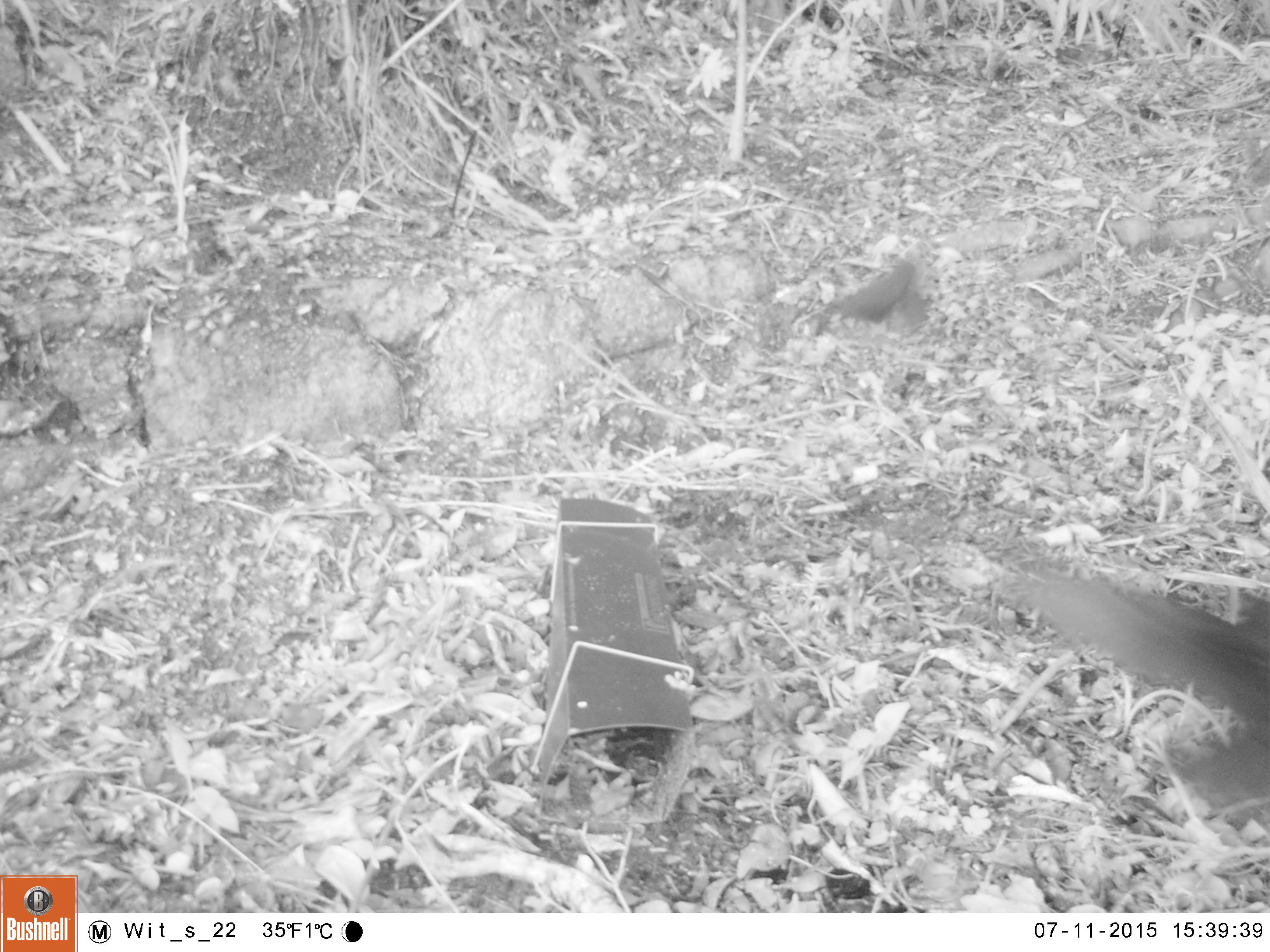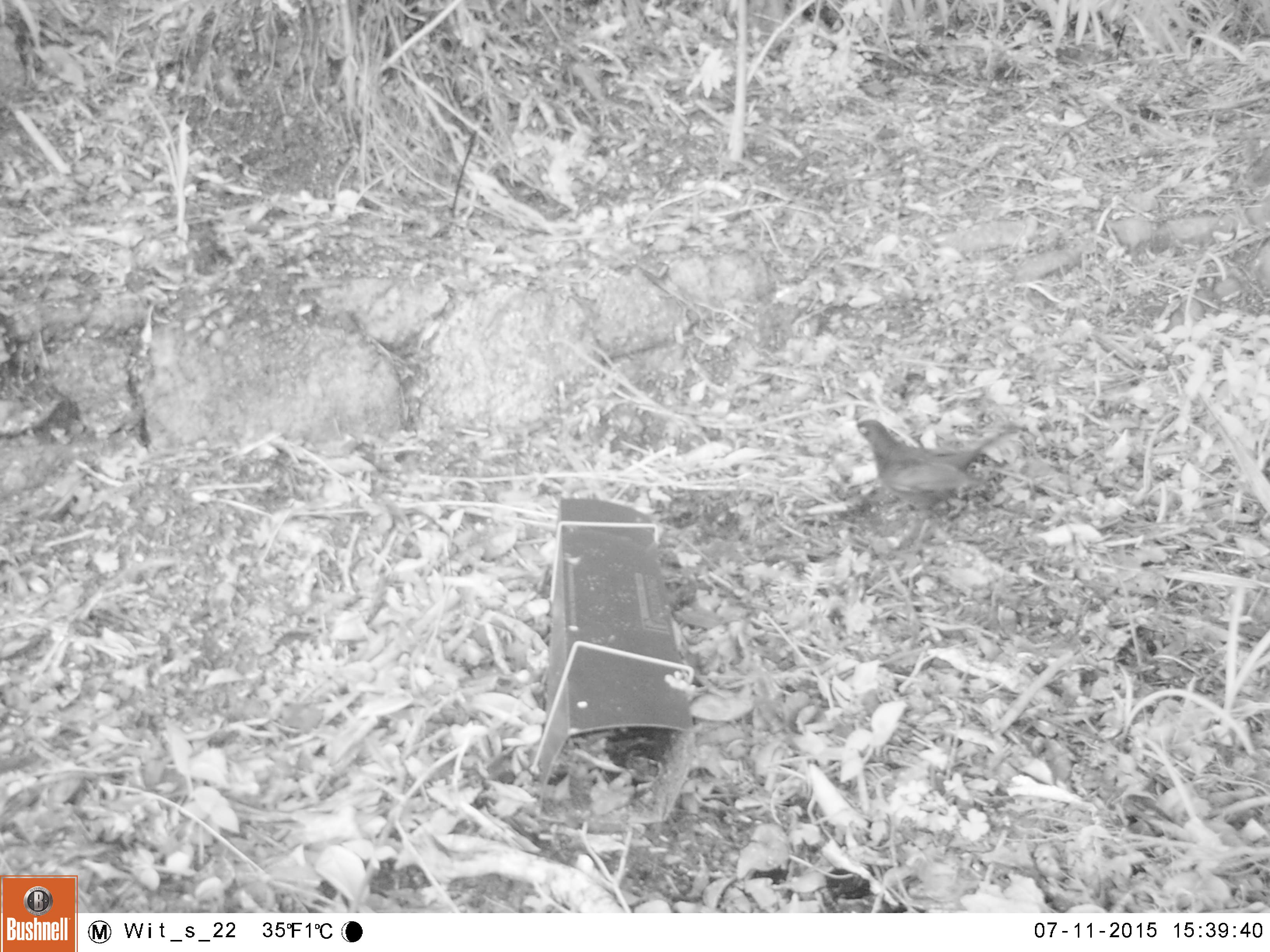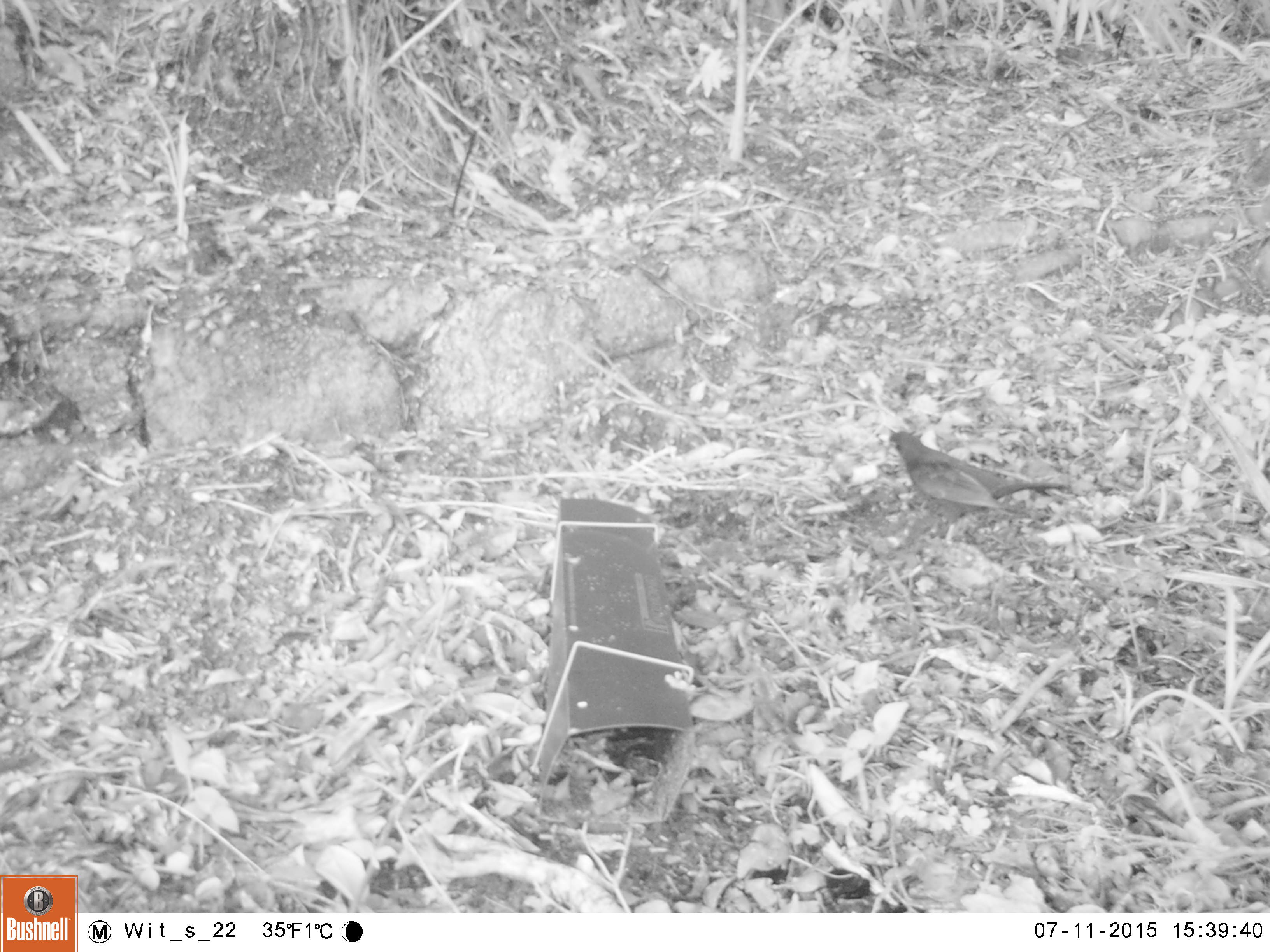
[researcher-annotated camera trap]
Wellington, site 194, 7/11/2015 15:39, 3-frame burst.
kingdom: Animalia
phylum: Chordata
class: Aves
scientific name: Aves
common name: bird